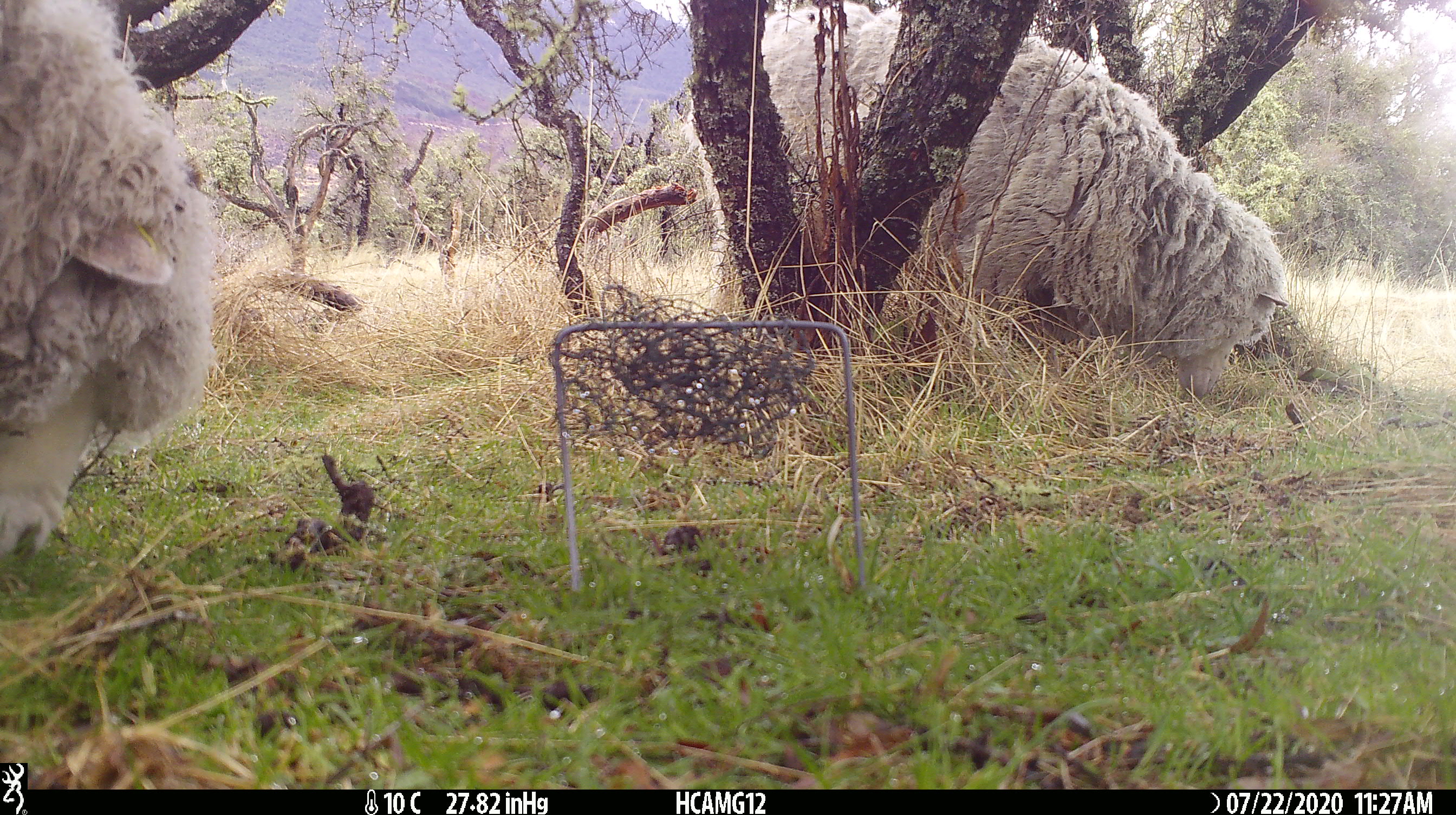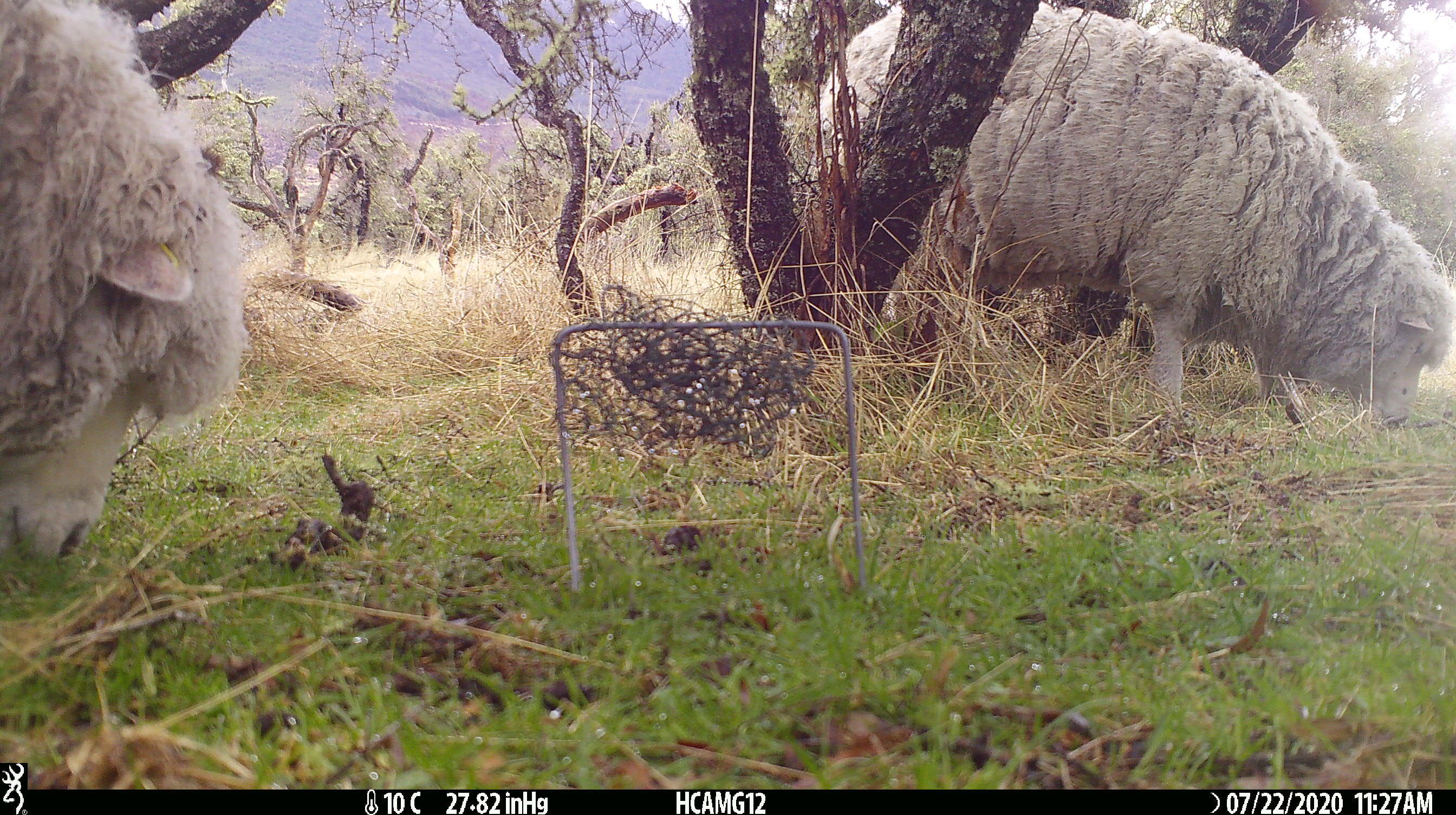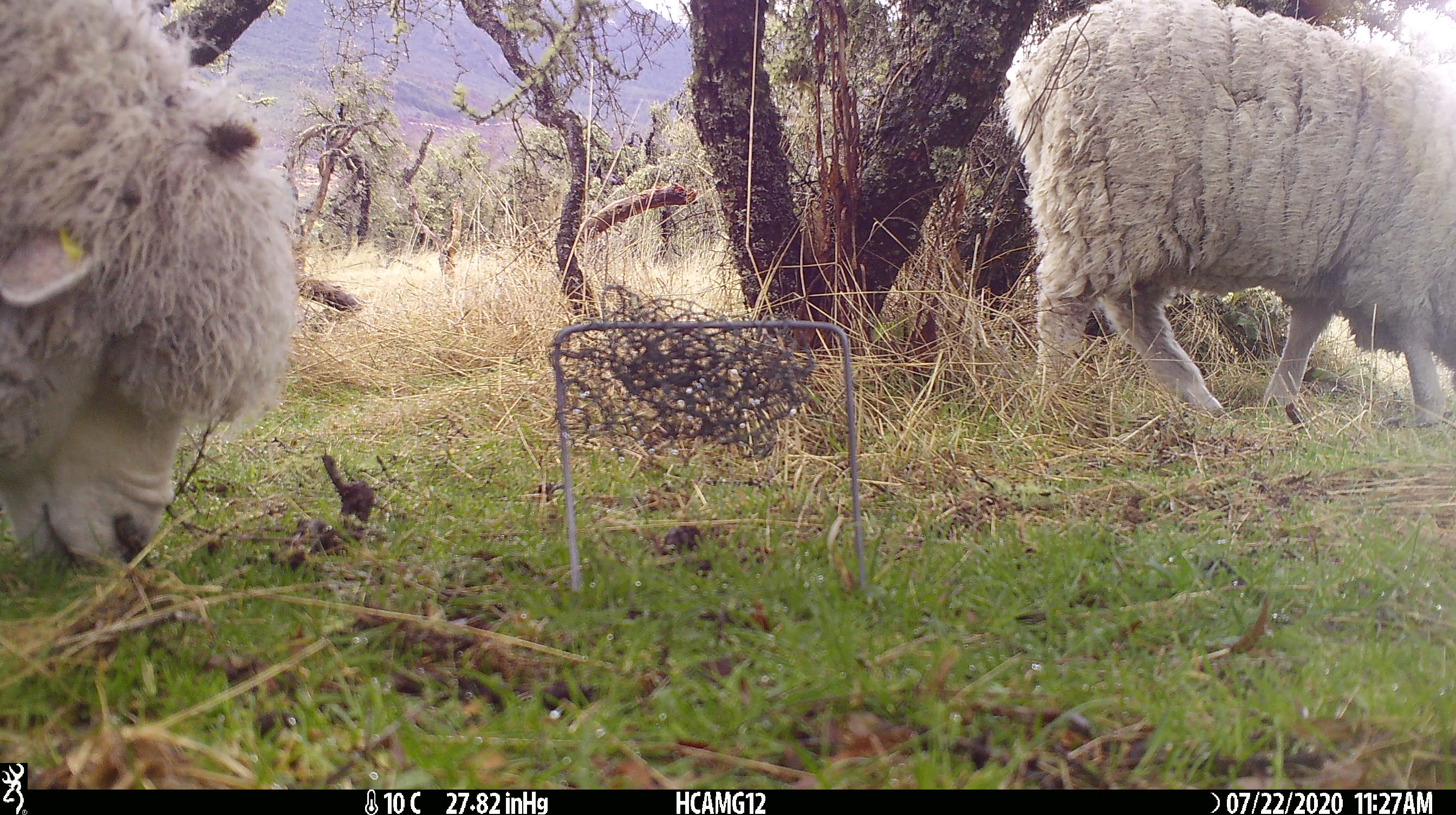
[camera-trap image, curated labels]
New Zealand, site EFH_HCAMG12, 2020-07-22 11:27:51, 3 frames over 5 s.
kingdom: Animalia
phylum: Chordata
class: Mammalia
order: Artiodactyla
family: Bovidae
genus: Ovis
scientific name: Ovis aries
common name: domestic sheep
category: sheep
Sheep (domestic sheep) (Ovis aries).